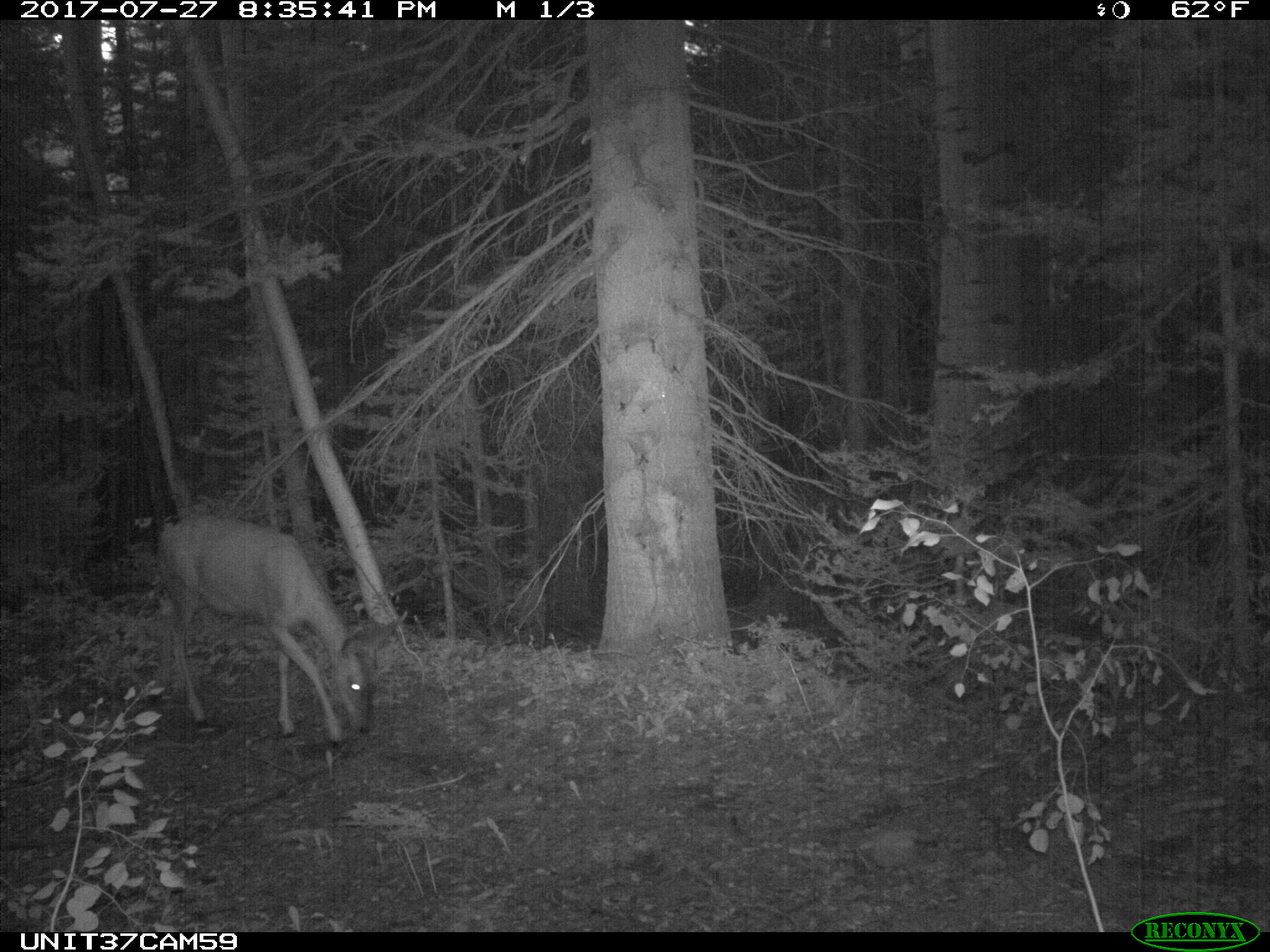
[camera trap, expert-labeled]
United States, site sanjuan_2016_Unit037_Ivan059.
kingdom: Animalia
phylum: Chordata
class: Mammalia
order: Artiodactyla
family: Cervidae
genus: Odocoileus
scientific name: Odocoileus hemionus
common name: mule deer